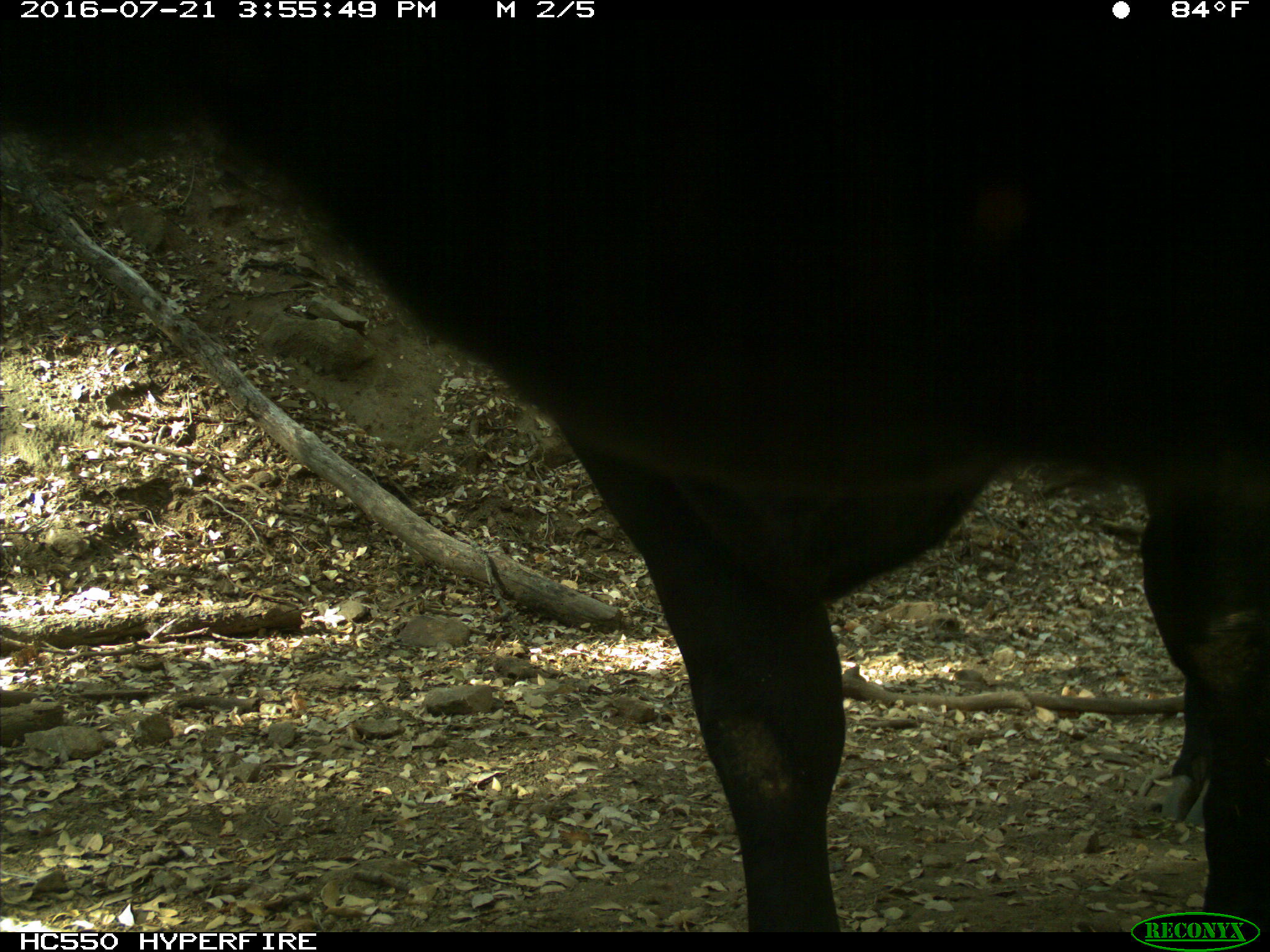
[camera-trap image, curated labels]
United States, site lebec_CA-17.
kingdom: Animalia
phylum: Chordata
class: Mammalia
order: Artiodactyla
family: Bovidae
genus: Bos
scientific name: Bos taurus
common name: domestic cow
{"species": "Bos taurus (domestic cow)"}